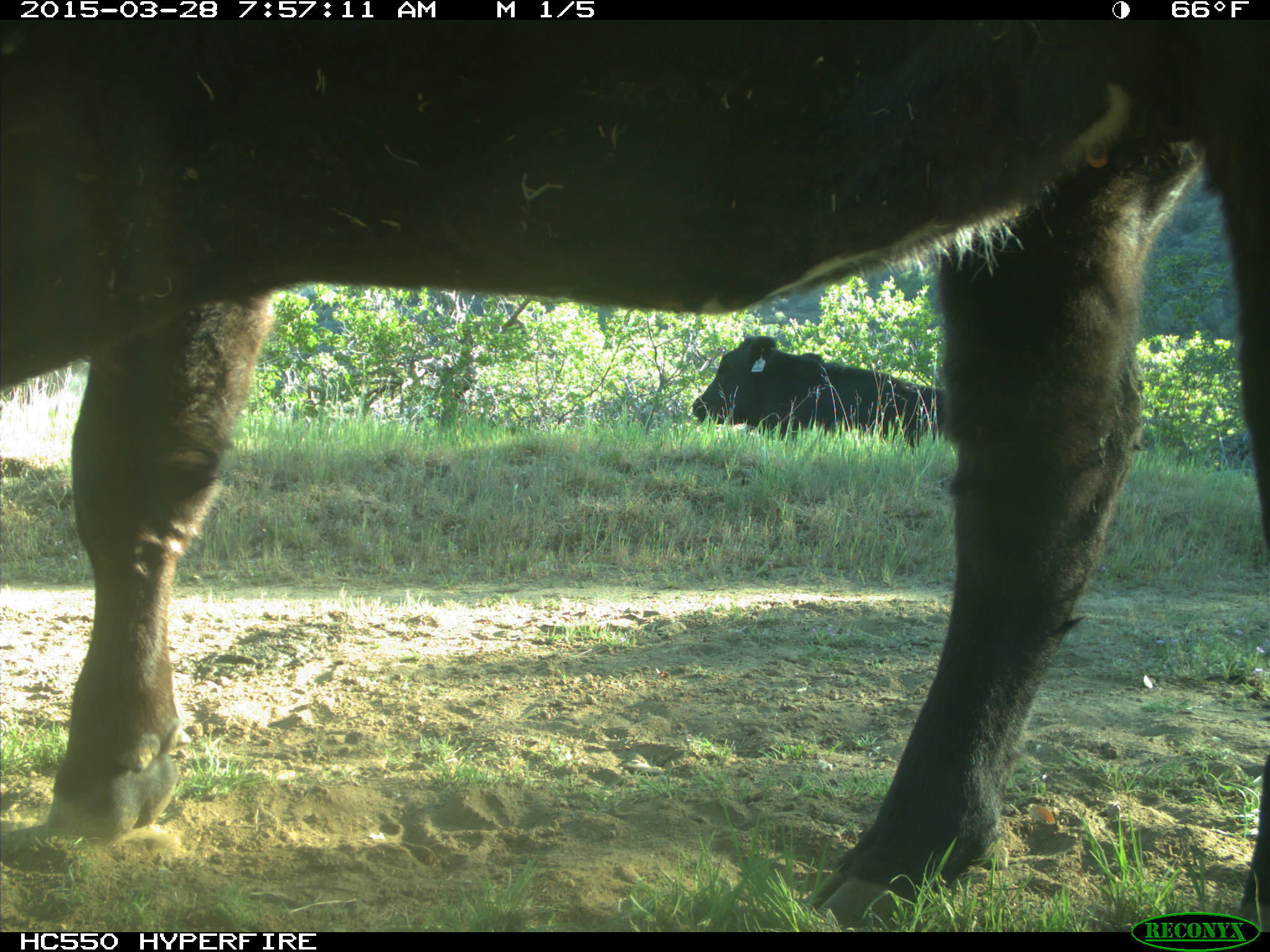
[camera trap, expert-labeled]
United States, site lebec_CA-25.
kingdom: Animalia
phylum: Chordata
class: Mammalia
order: Artiodactyla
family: Bovidae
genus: Bos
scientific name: Bos taurus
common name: domestic cow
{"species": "Bos taurus (domestic cow)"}